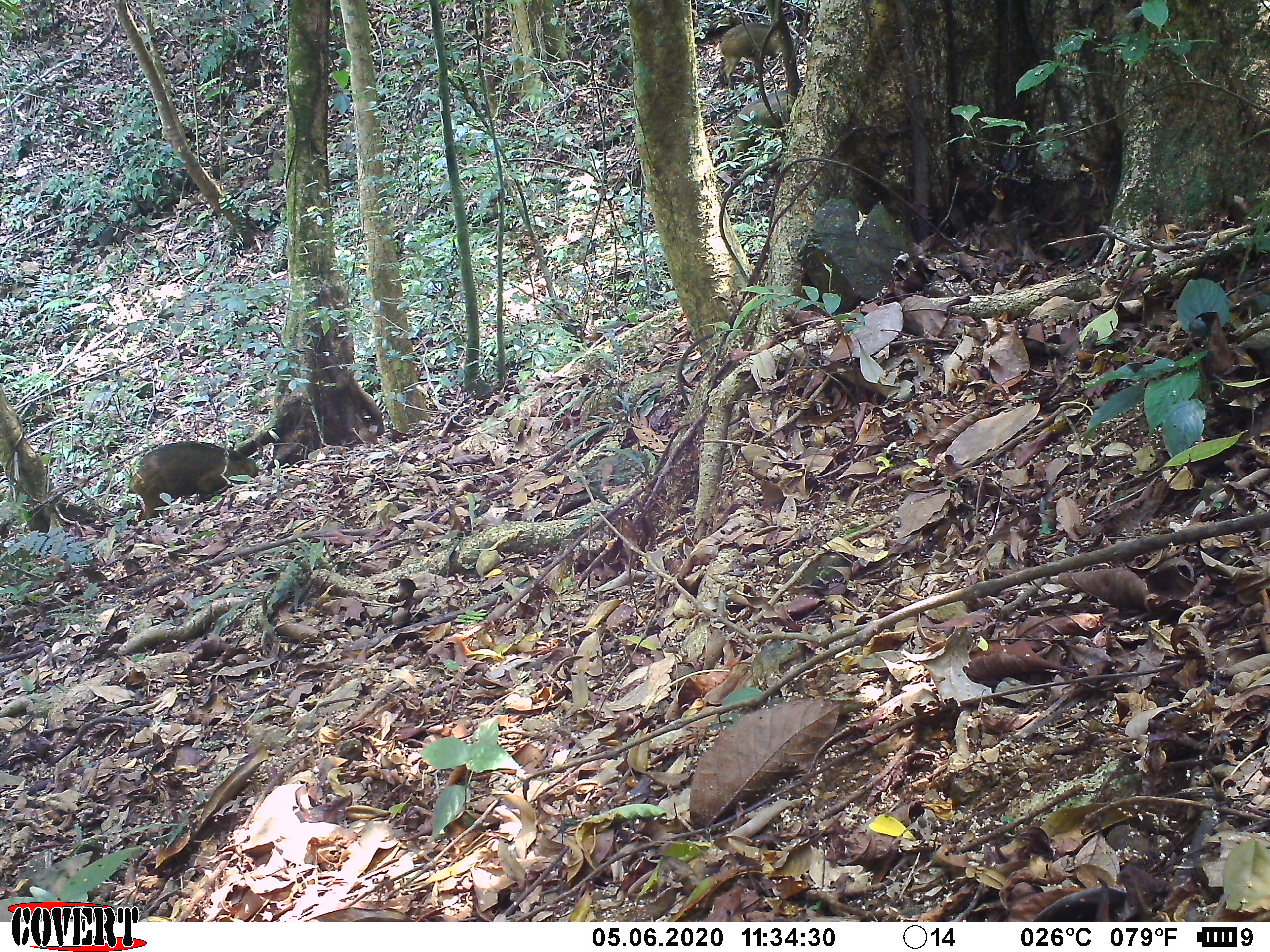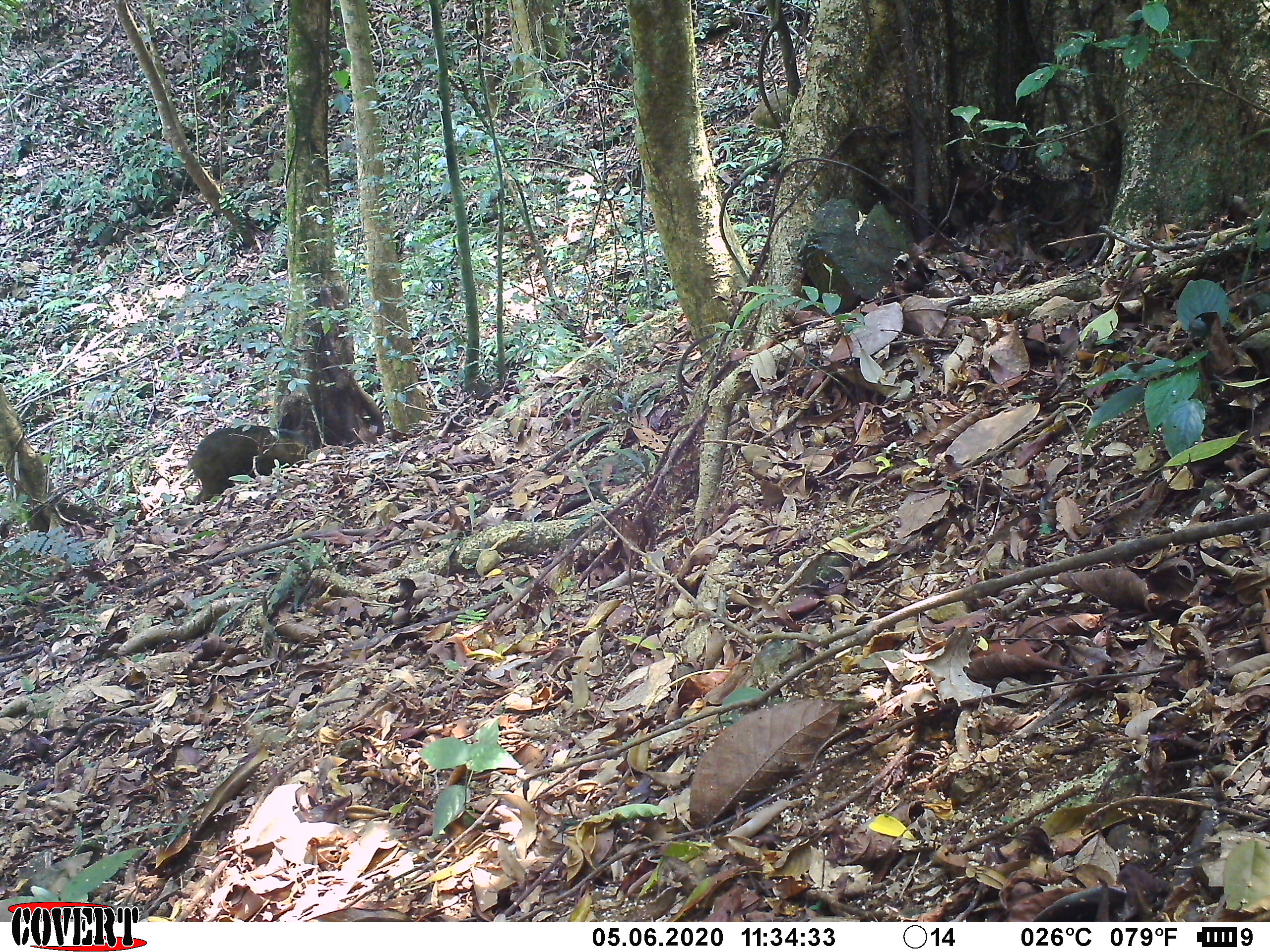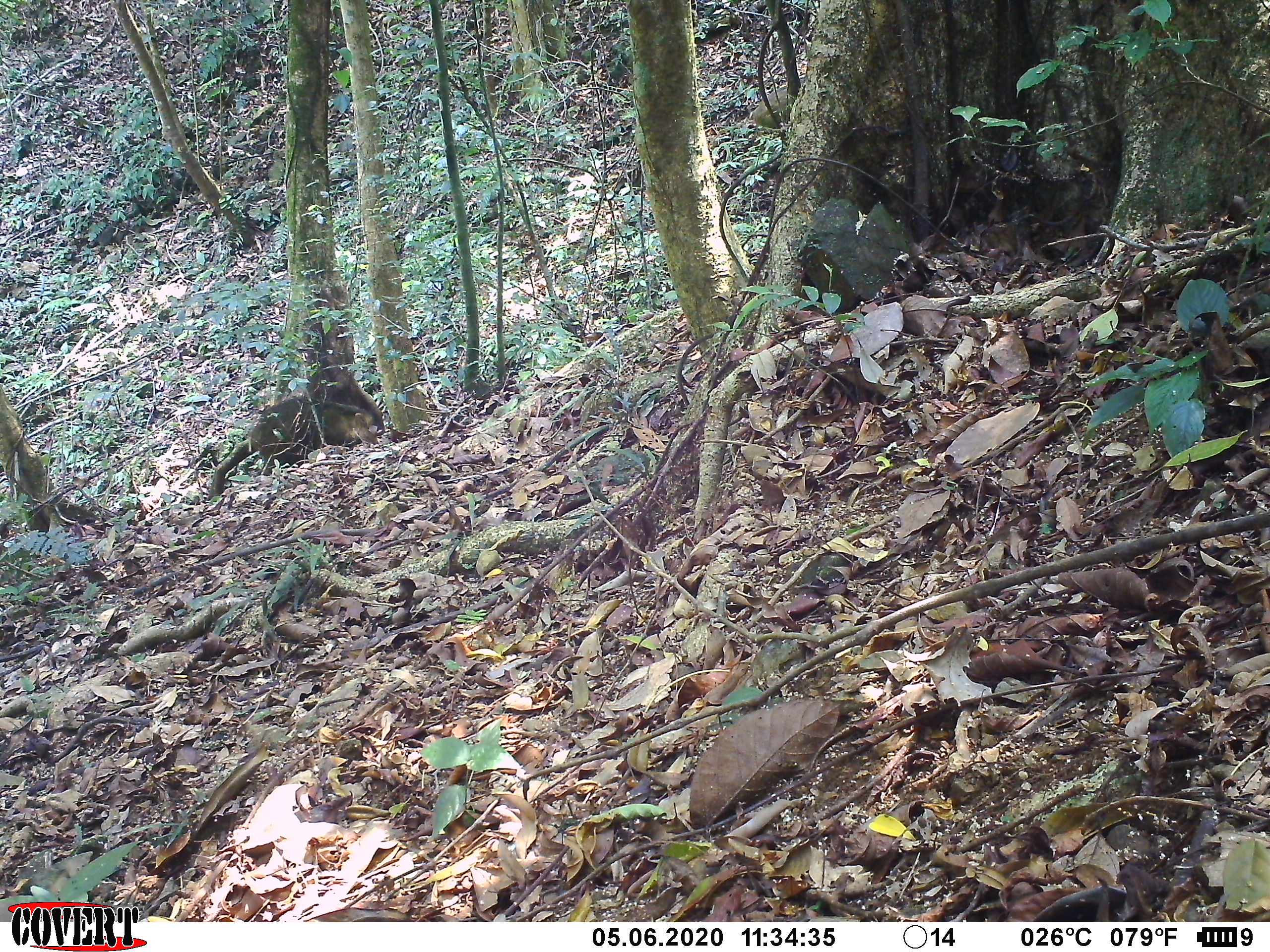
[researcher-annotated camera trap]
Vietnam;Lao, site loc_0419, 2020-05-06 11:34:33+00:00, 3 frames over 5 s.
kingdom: Animalia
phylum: Chordata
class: Mammalia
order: Artiodactyla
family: Suidae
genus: Sus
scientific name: Sus scrofa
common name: eurasian wild pig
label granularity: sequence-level